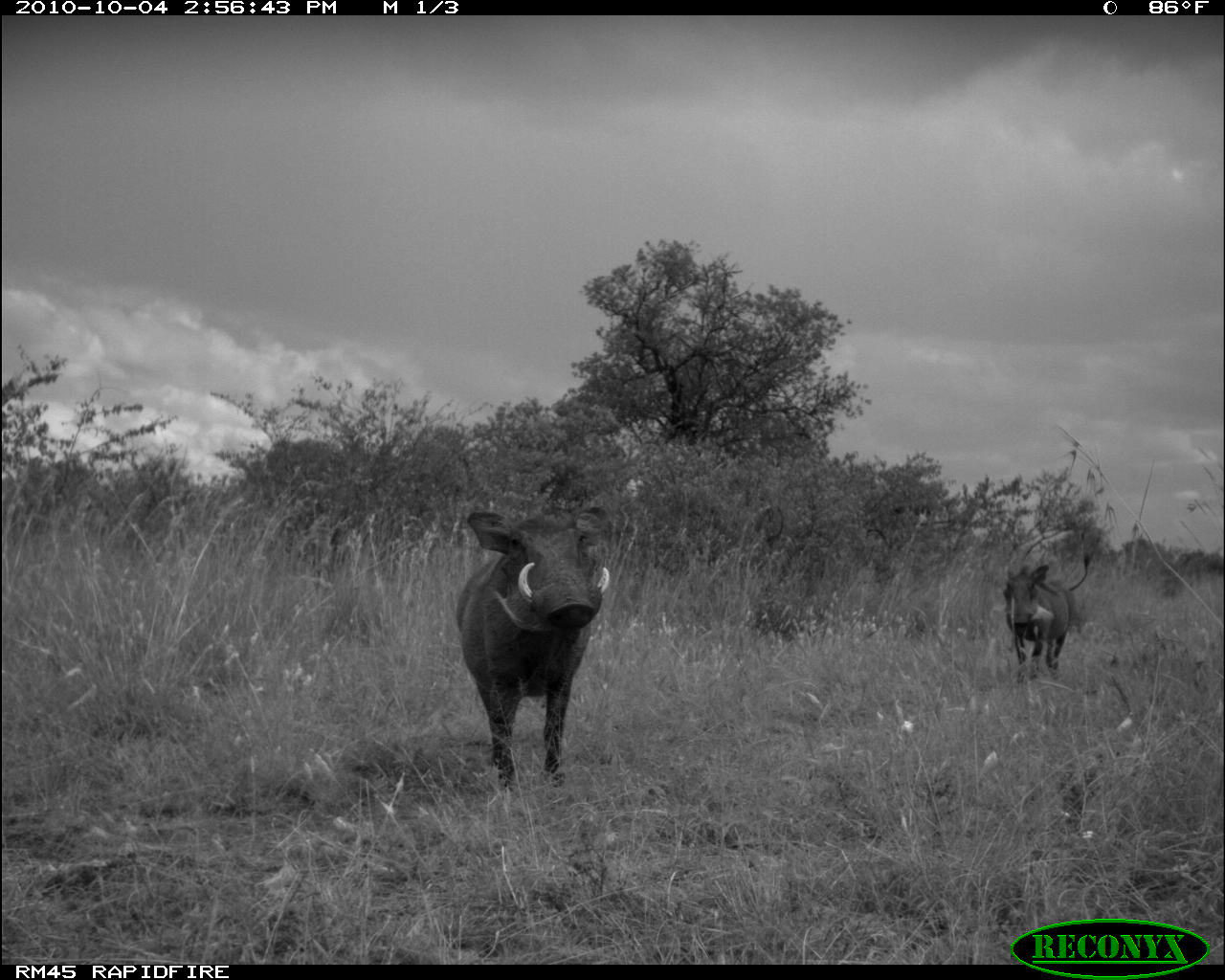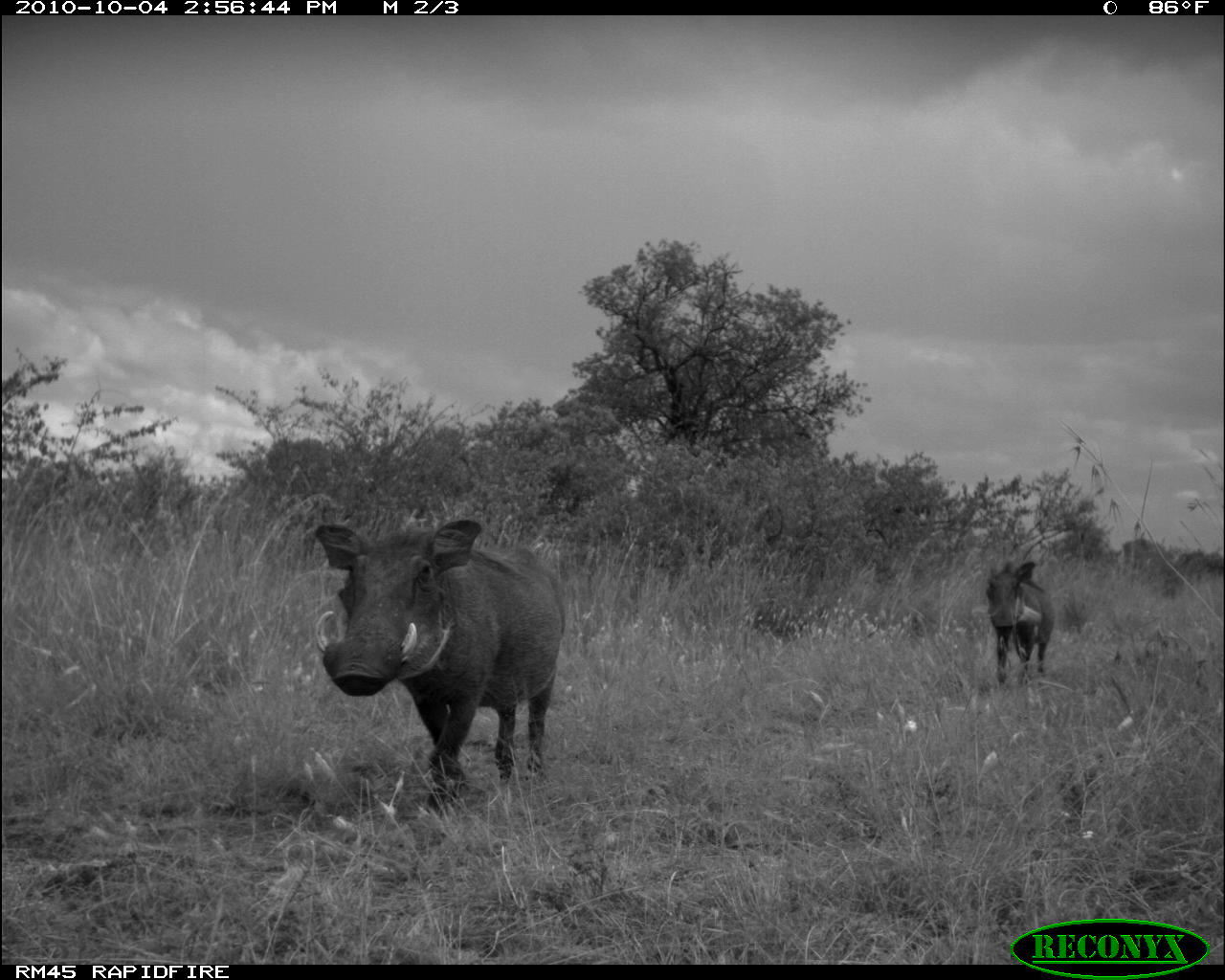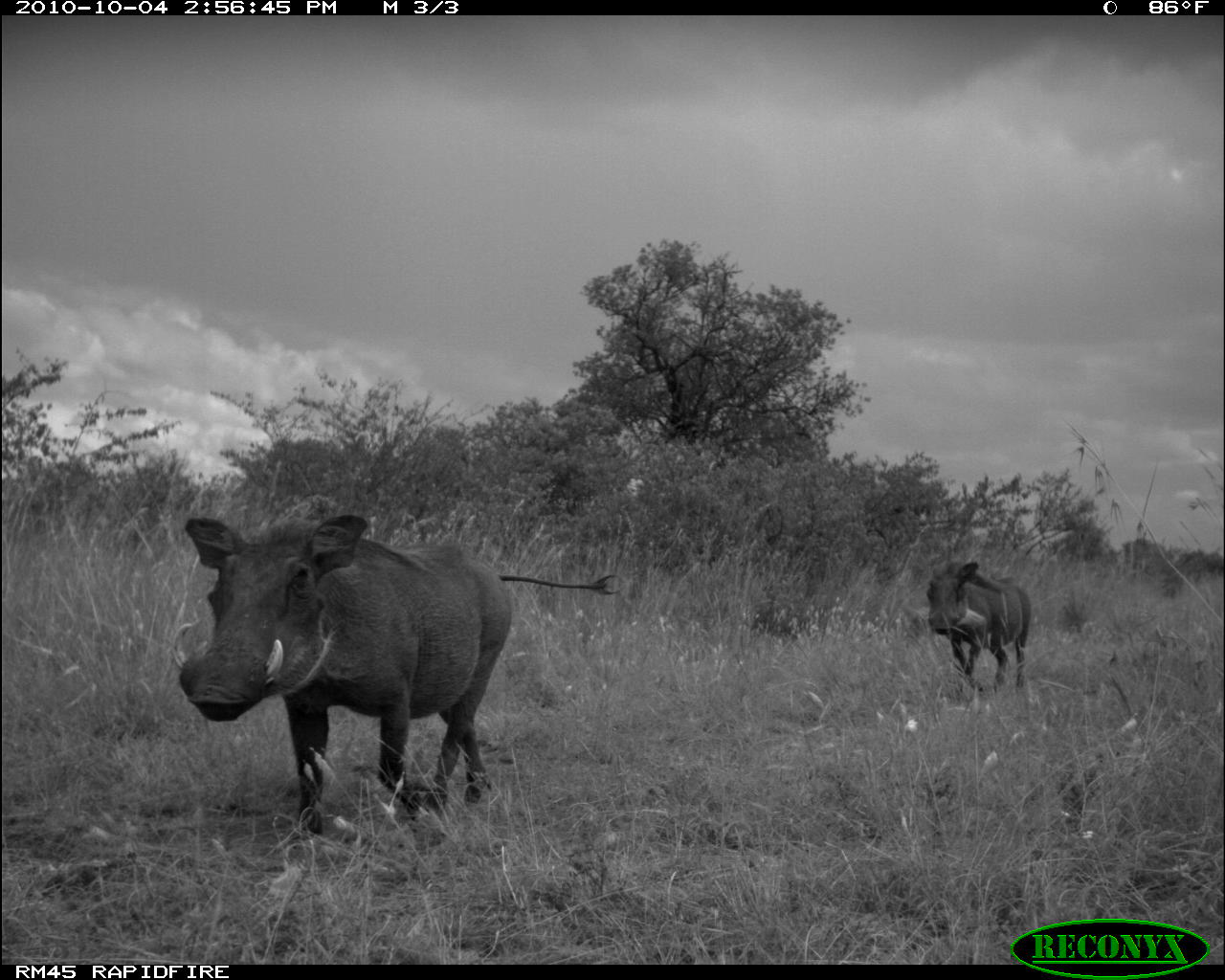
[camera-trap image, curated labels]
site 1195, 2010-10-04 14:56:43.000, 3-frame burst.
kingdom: Animalia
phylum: Chordata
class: Mammalia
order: Artiodactyla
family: Suidae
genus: Phacochoerus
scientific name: Phacochoerus africanus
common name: common warthog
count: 2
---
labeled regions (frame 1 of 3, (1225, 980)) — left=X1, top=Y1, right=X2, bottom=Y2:
phacochoerus africanus: left=454, top=504, right=607, bottom=790; left=1002, top=552, right=1091, bottom=682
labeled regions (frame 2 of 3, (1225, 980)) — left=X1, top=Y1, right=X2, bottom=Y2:
phacochoerus africanus: left=312, top=518, right=565, bottom=813; left=985, top=560, right=1055, bottom=684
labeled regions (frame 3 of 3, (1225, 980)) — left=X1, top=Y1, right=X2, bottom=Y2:
phacochoerus africanus: left=170, top=513, right=620, bottom=836; left=925, top=561, right=1031, bottom=692